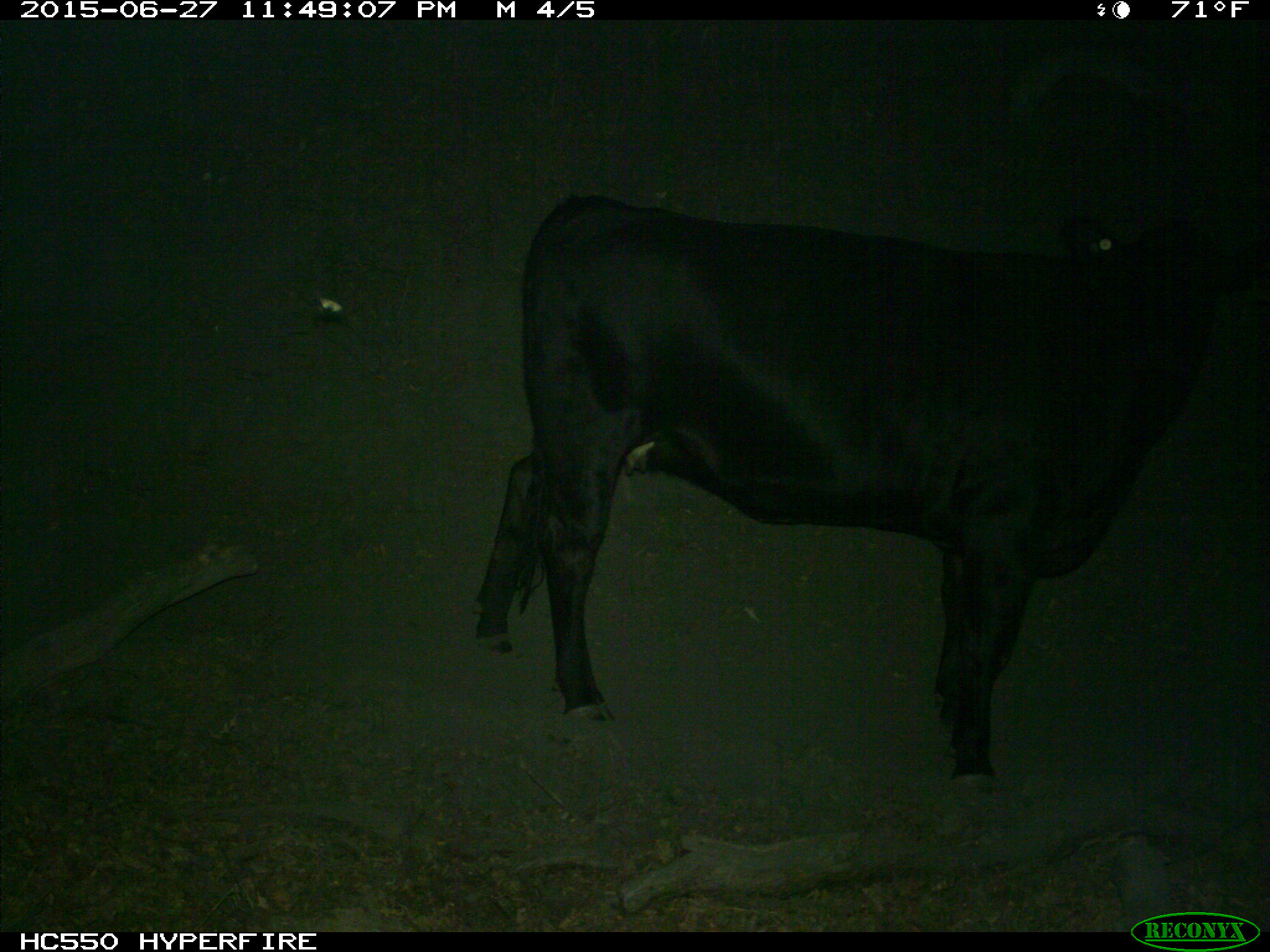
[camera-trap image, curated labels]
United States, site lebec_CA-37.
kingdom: Animalia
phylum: Chordata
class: Mammalia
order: Artiodactyla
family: Bovidae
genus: Bos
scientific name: Bos taurus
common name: domestic cow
Bos taurus (domestic cow).